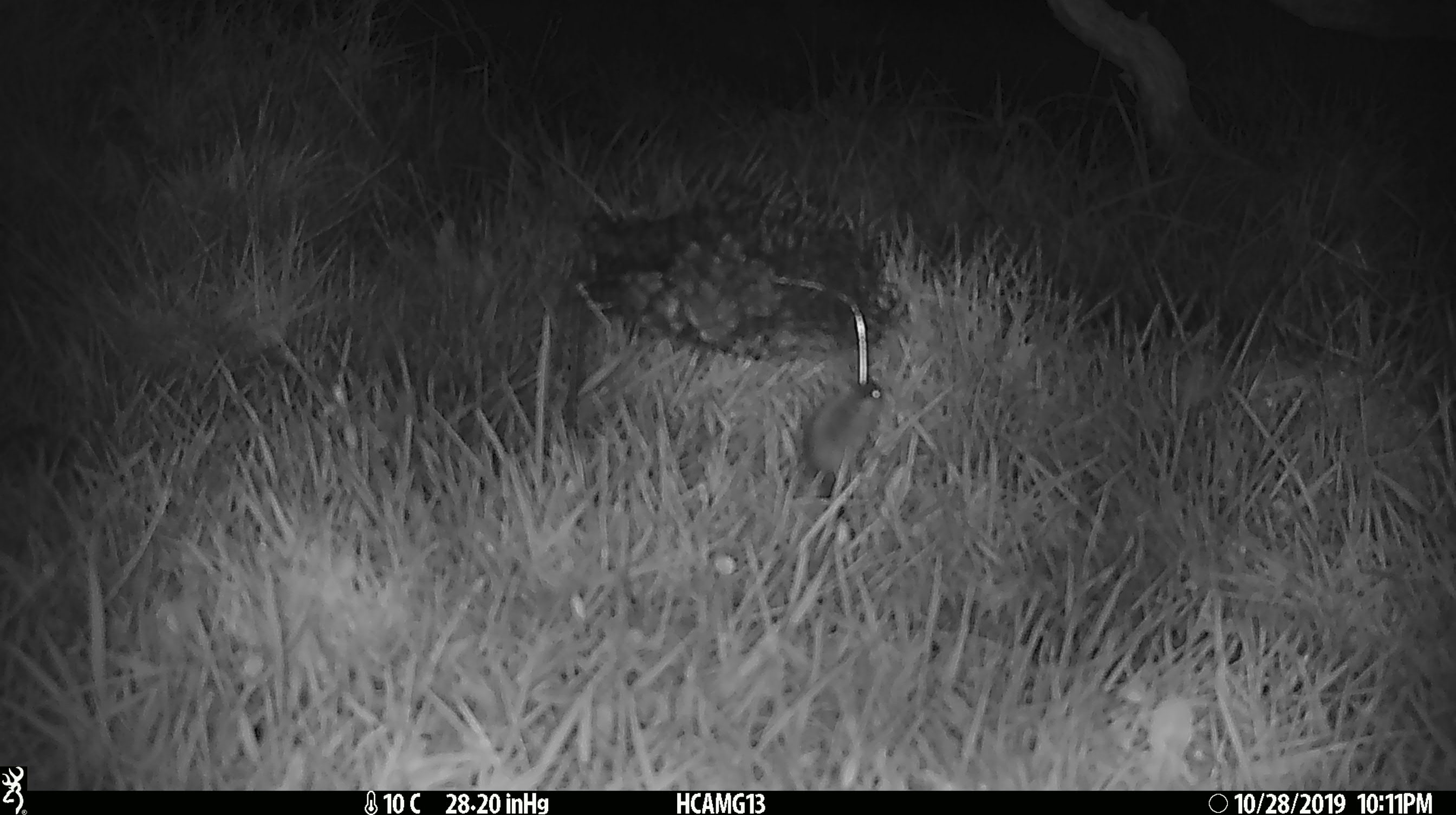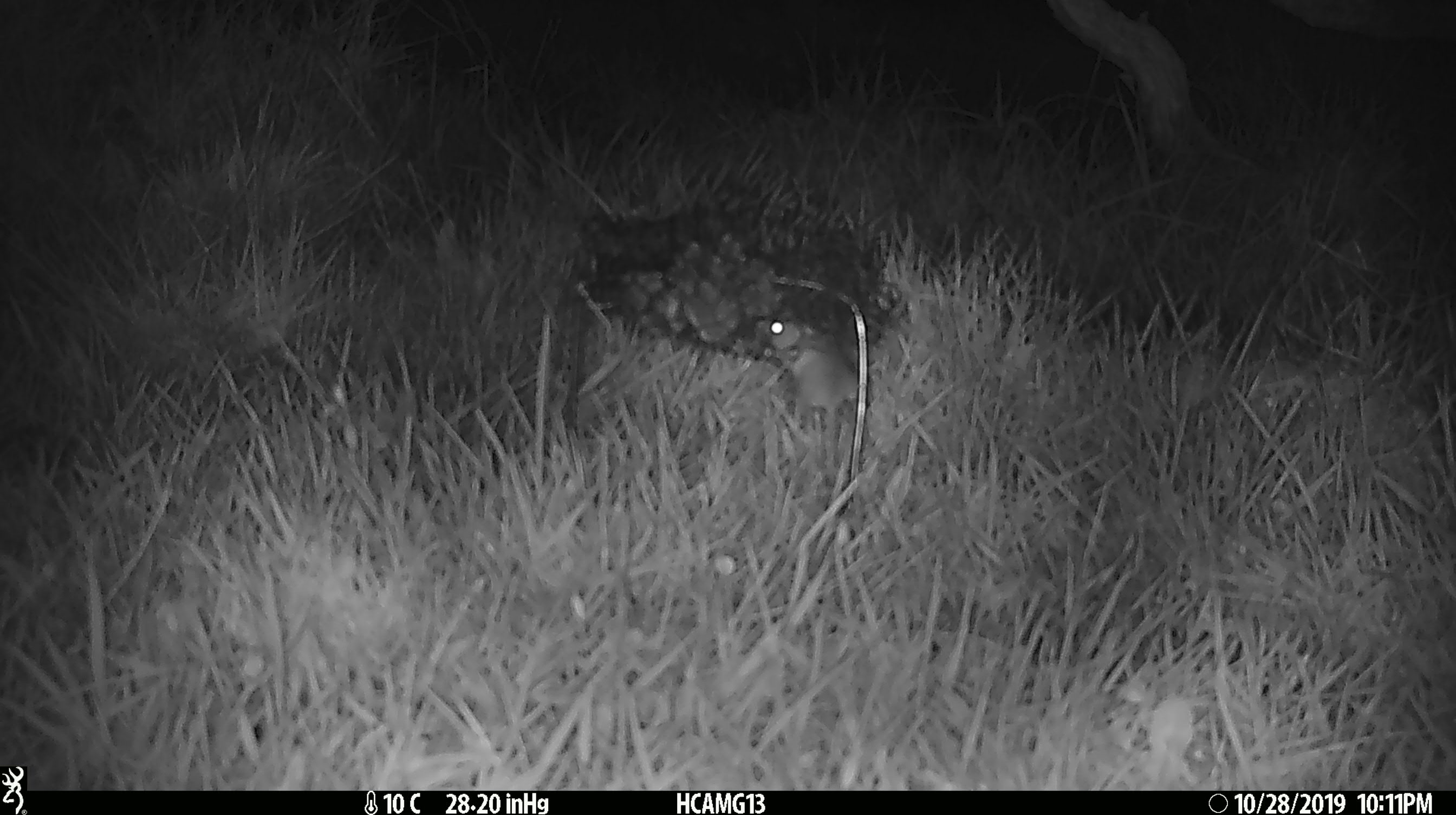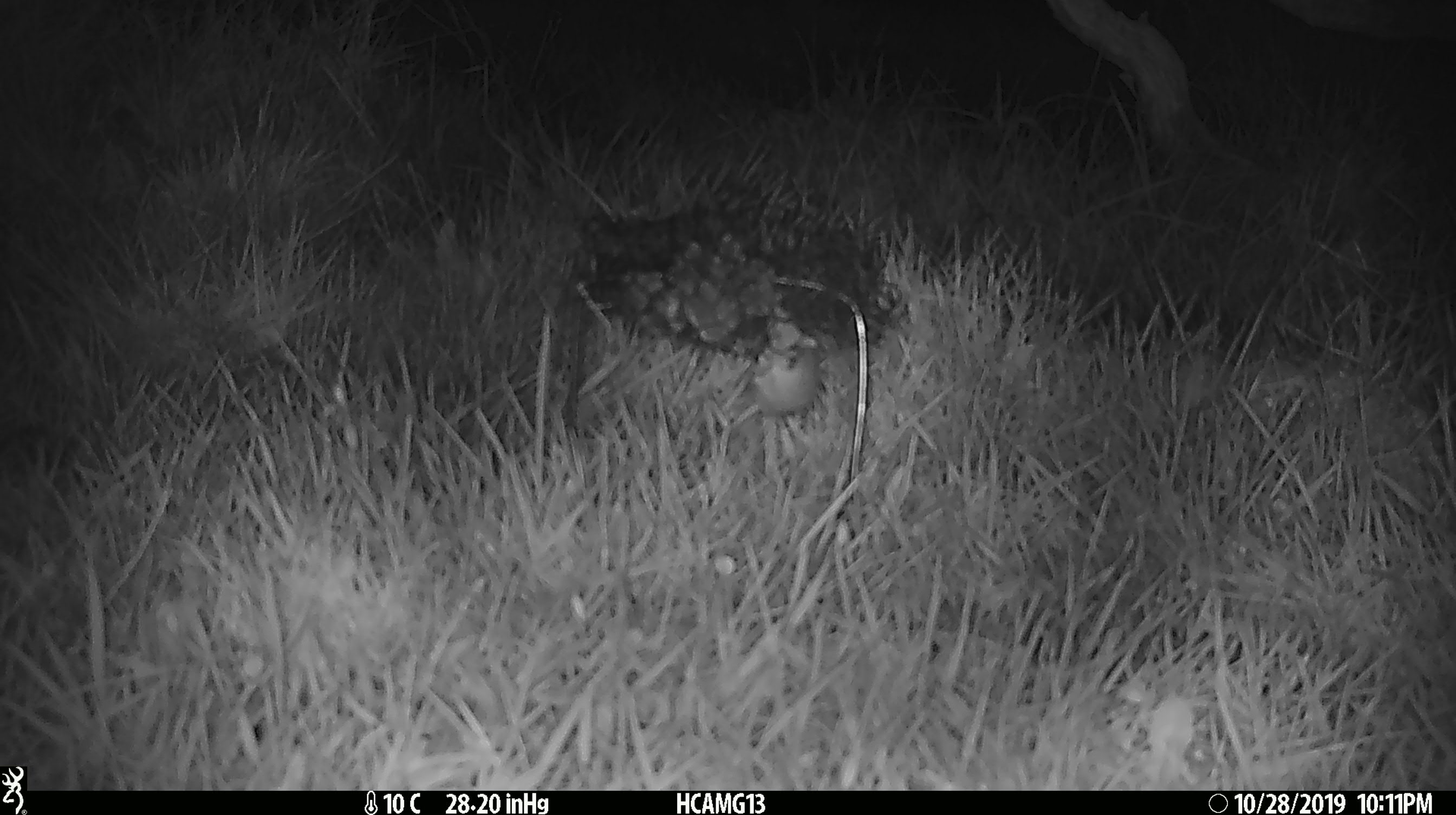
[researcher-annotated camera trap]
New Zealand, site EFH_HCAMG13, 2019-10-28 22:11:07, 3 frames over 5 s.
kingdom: Animalia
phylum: Chordata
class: Mammalia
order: Rodentia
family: Muridae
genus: Mus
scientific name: Mus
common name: mouse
Mouse (Mus).